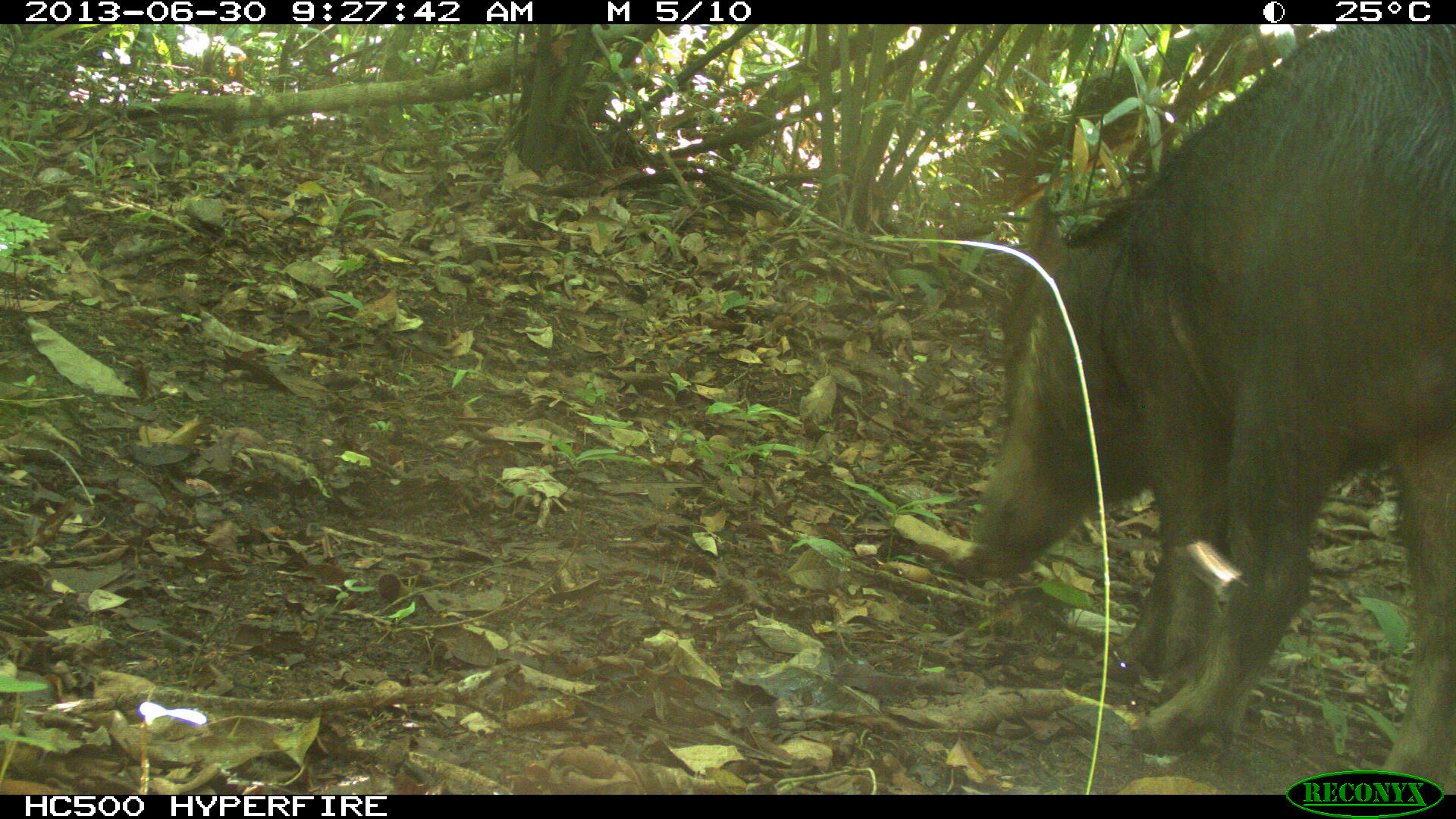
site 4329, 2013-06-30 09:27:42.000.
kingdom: Animalia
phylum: Chordata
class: Mammalia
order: Artiodactyla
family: Tayassuidae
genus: Tayassu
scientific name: Tayassu pecari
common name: white-lipped peccary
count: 1